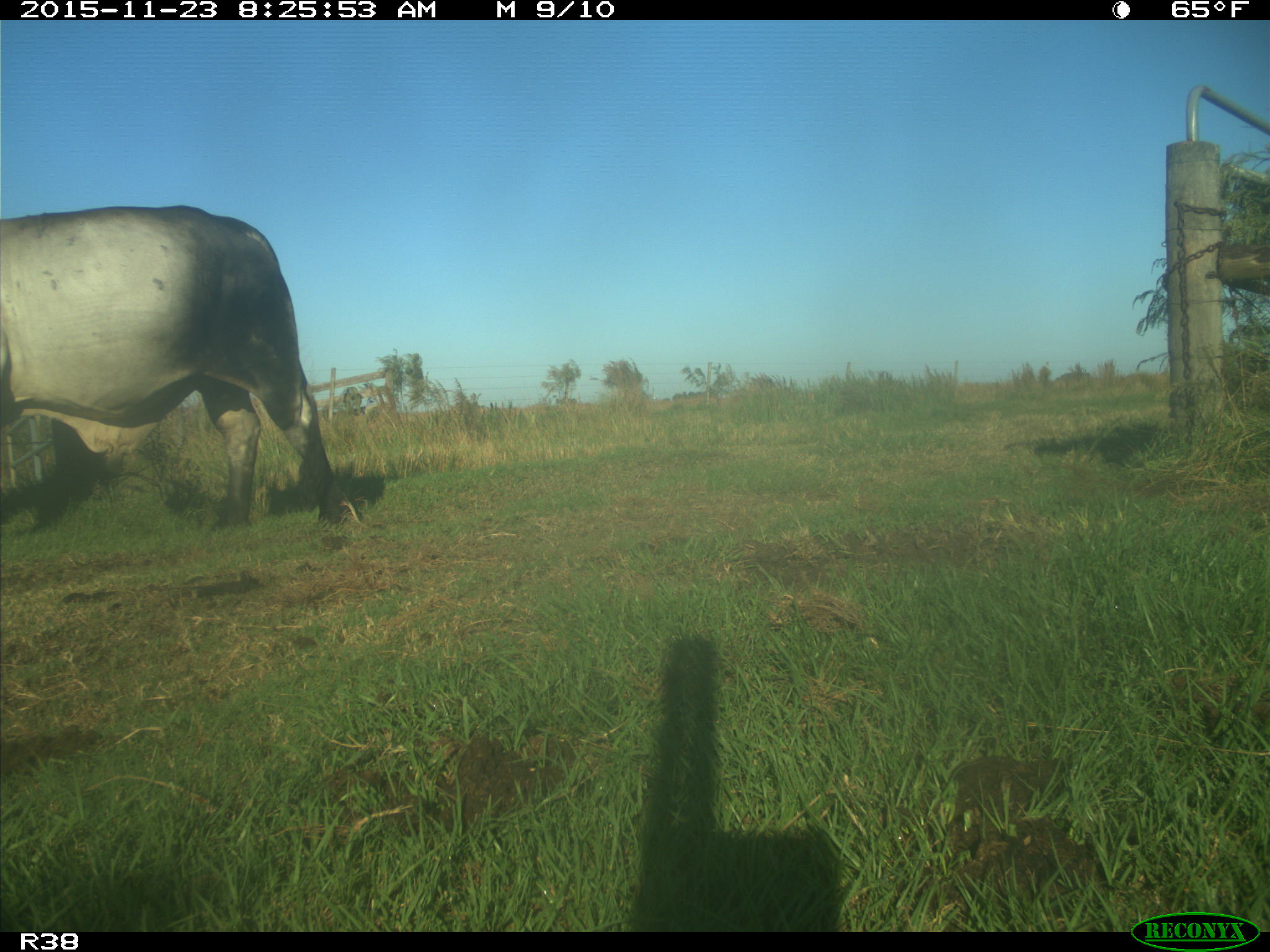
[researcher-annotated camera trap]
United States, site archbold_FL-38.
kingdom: Animalia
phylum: Chordata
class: Mammalia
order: Artiodactyla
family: Bovidae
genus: Bos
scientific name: Bos taurus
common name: domestic cow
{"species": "Bos taurus (domestic cow)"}